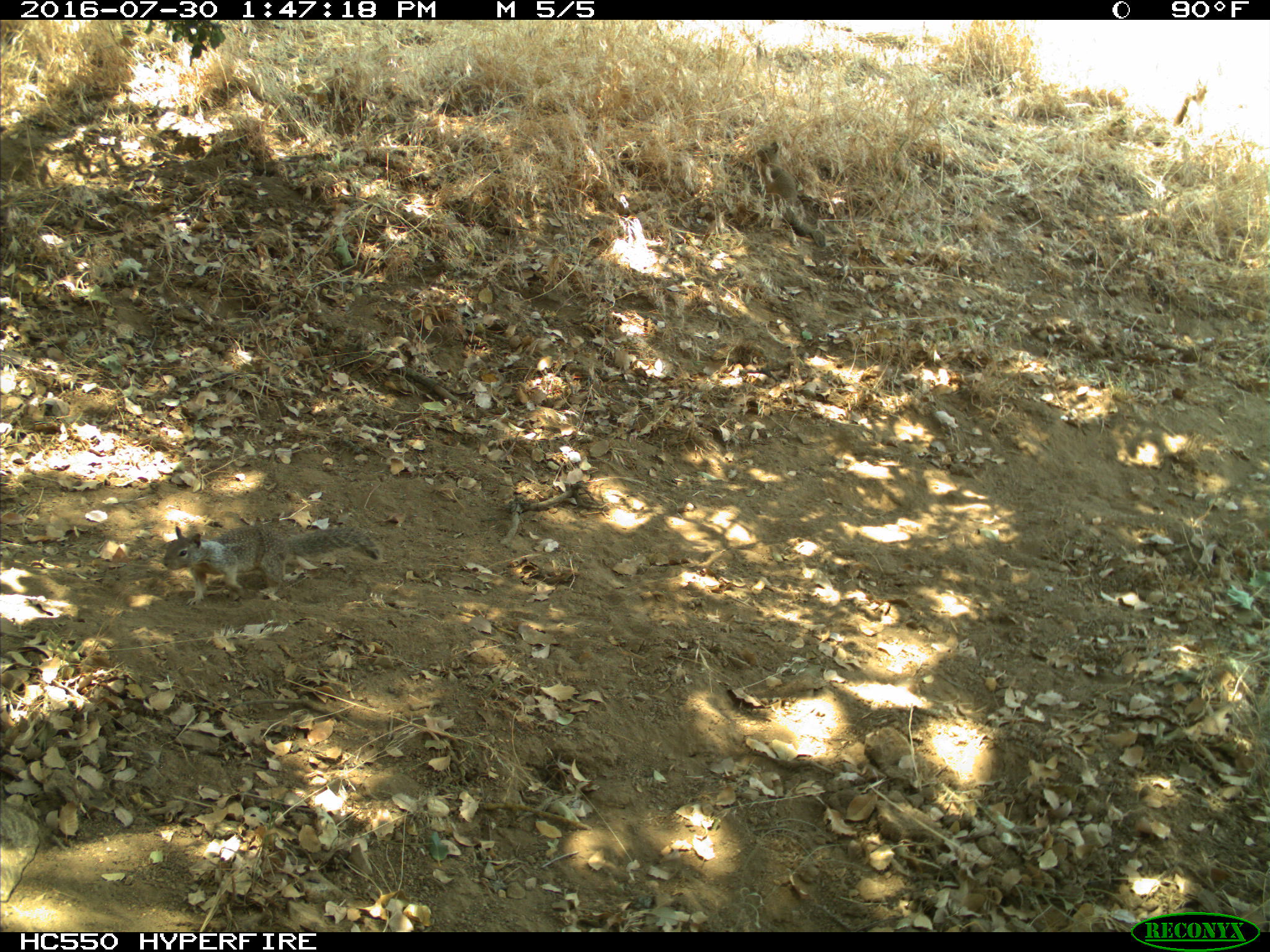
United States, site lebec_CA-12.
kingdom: Animalia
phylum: Chordata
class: Mammalia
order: Rodentia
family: Sciuridae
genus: Otospermophilus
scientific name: Otospermophilus beecheyi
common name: california ground squirrel